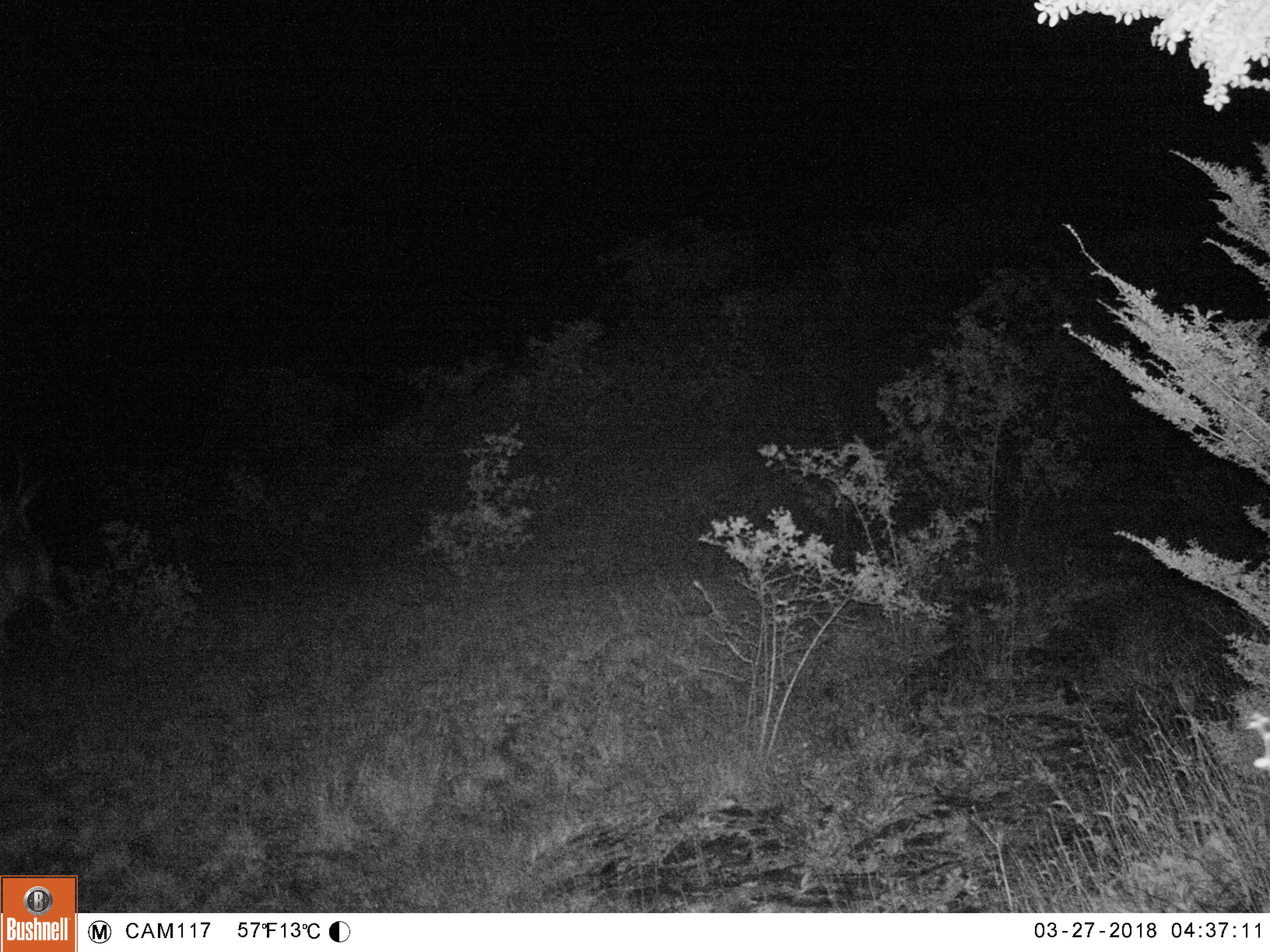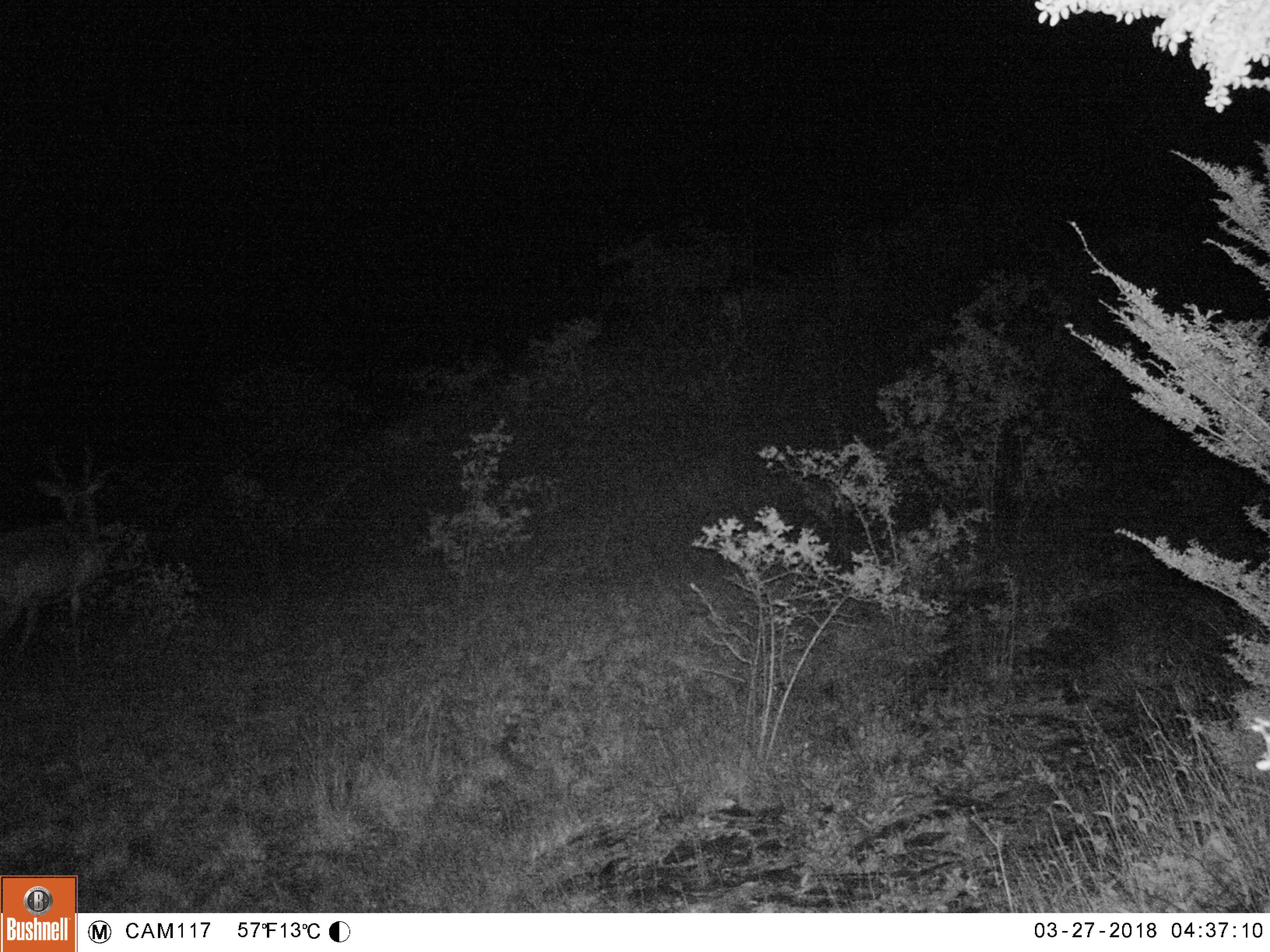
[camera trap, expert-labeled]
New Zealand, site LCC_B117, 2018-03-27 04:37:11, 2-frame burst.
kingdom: Animalia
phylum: Chordata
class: Mammalia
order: Artiodactyla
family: Cervidae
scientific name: Cervidae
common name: deer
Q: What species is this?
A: Deer (Cervidae).